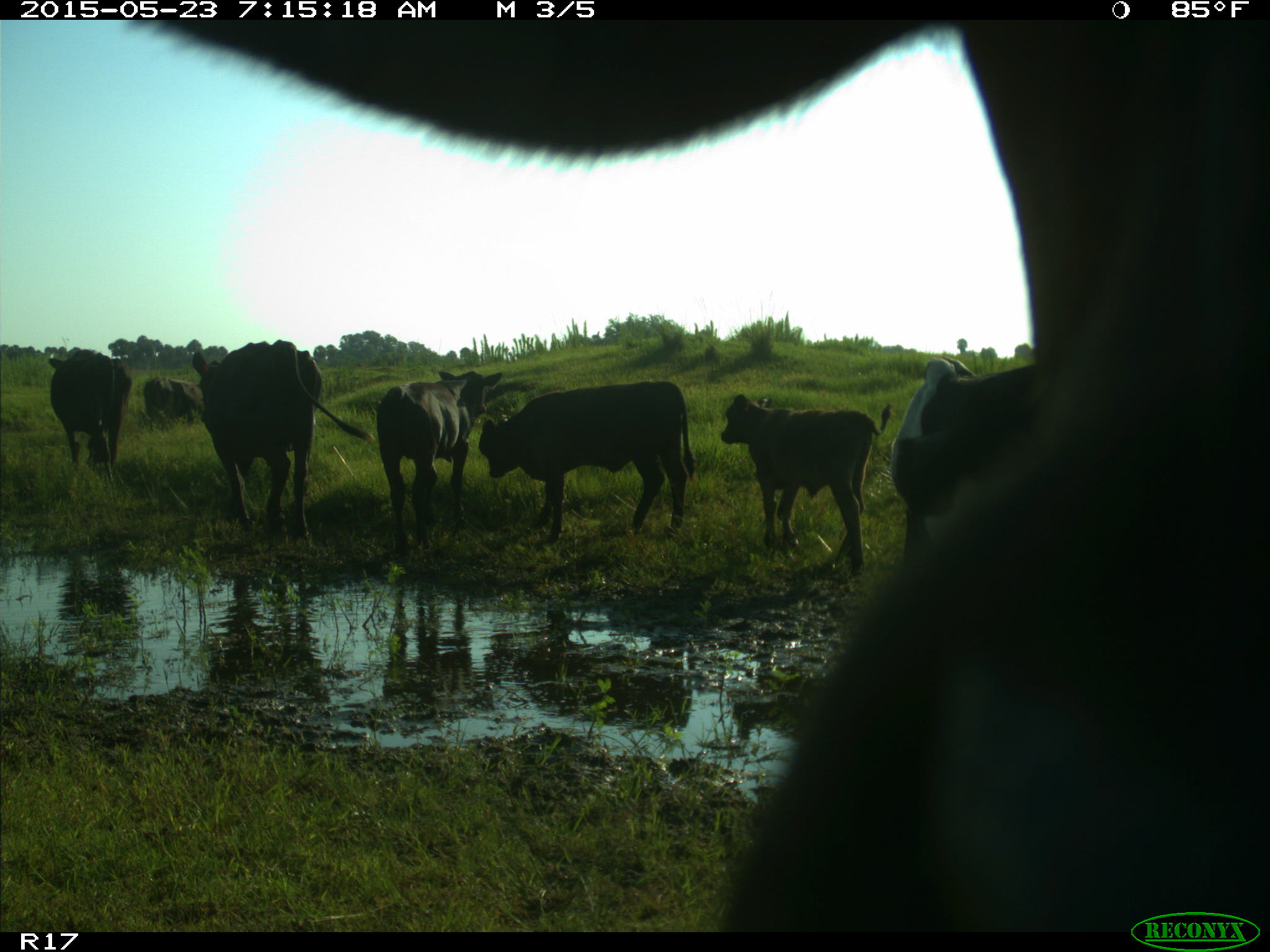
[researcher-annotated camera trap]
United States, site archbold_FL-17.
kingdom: Animalia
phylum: Chordata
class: Mammalia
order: Artiodactyla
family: Bovidae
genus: Bos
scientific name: Bos taurus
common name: domestic cow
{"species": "Bos taurus (domestic cow)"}